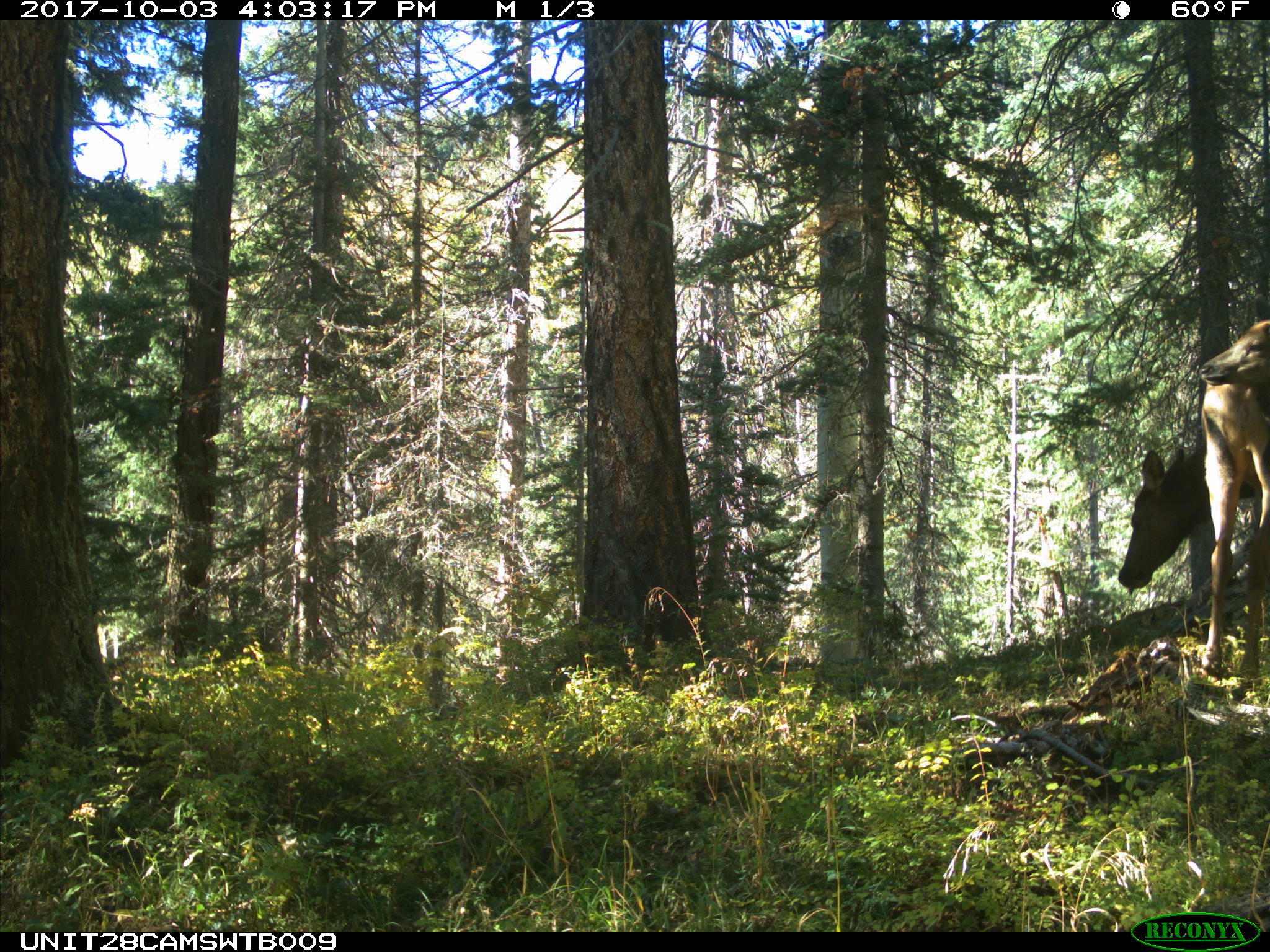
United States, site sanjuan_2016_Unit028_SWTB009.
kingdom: Animalia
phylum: Chordata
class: Mammalia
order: Artiodactyla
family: Cervidae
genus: Cervus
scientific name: Cervus elaphus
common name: red deer